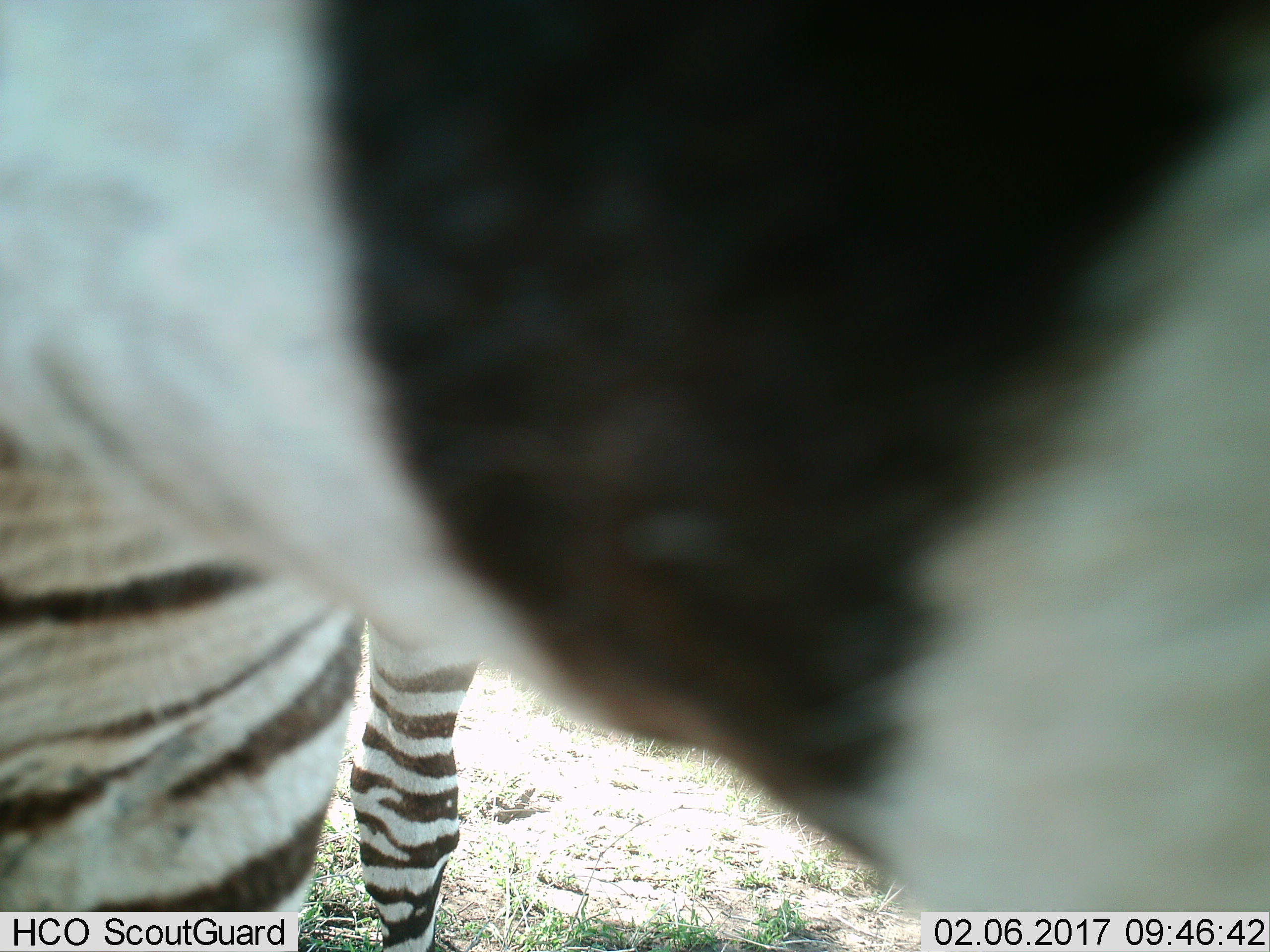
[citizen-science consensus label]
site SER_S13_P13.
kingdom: Animalia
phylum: Chordata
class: Mammalia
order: Perissodactyla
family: Equidae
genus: Equus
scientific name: Equus quagga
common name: plains zebra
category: zebraplains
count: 1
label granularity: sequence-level